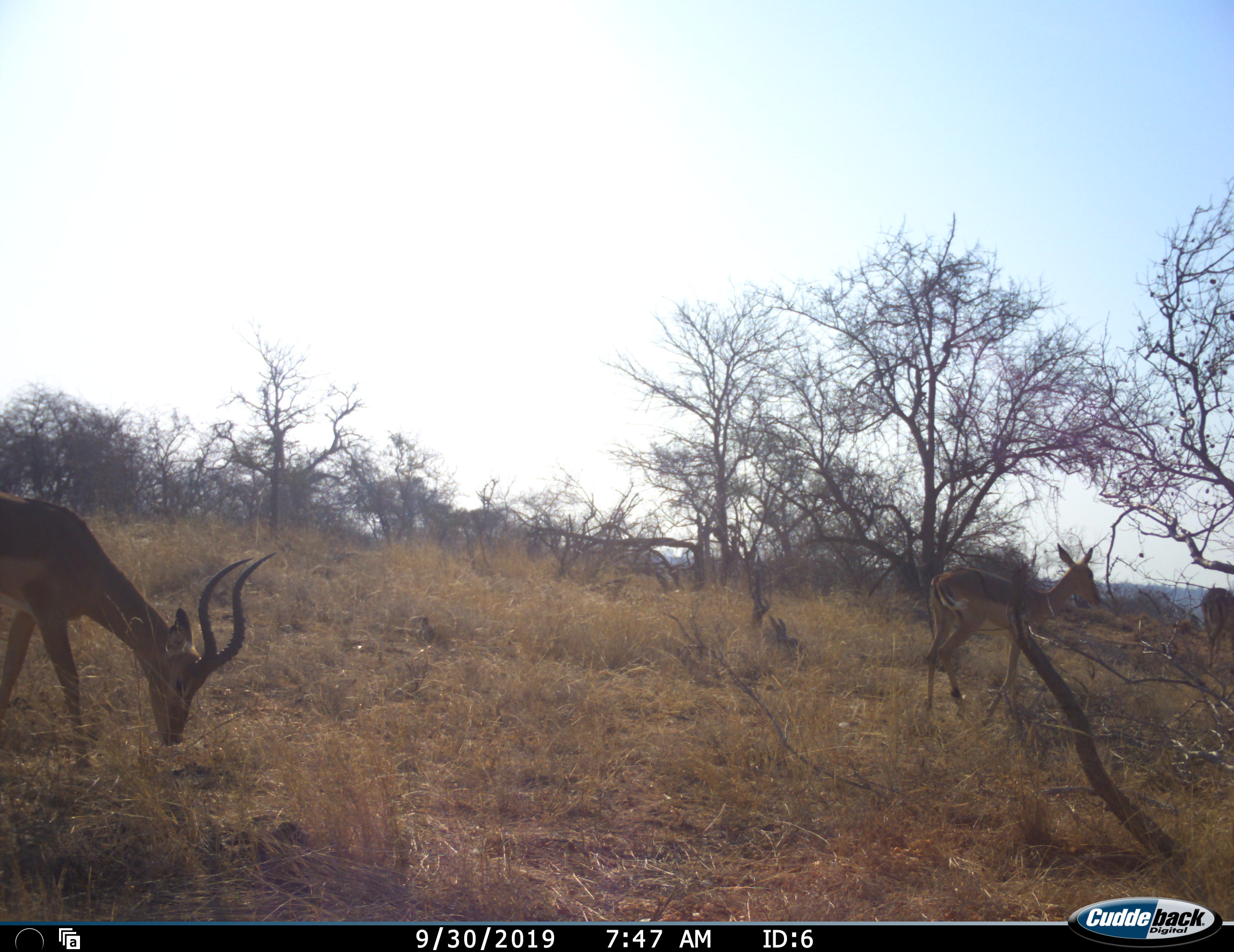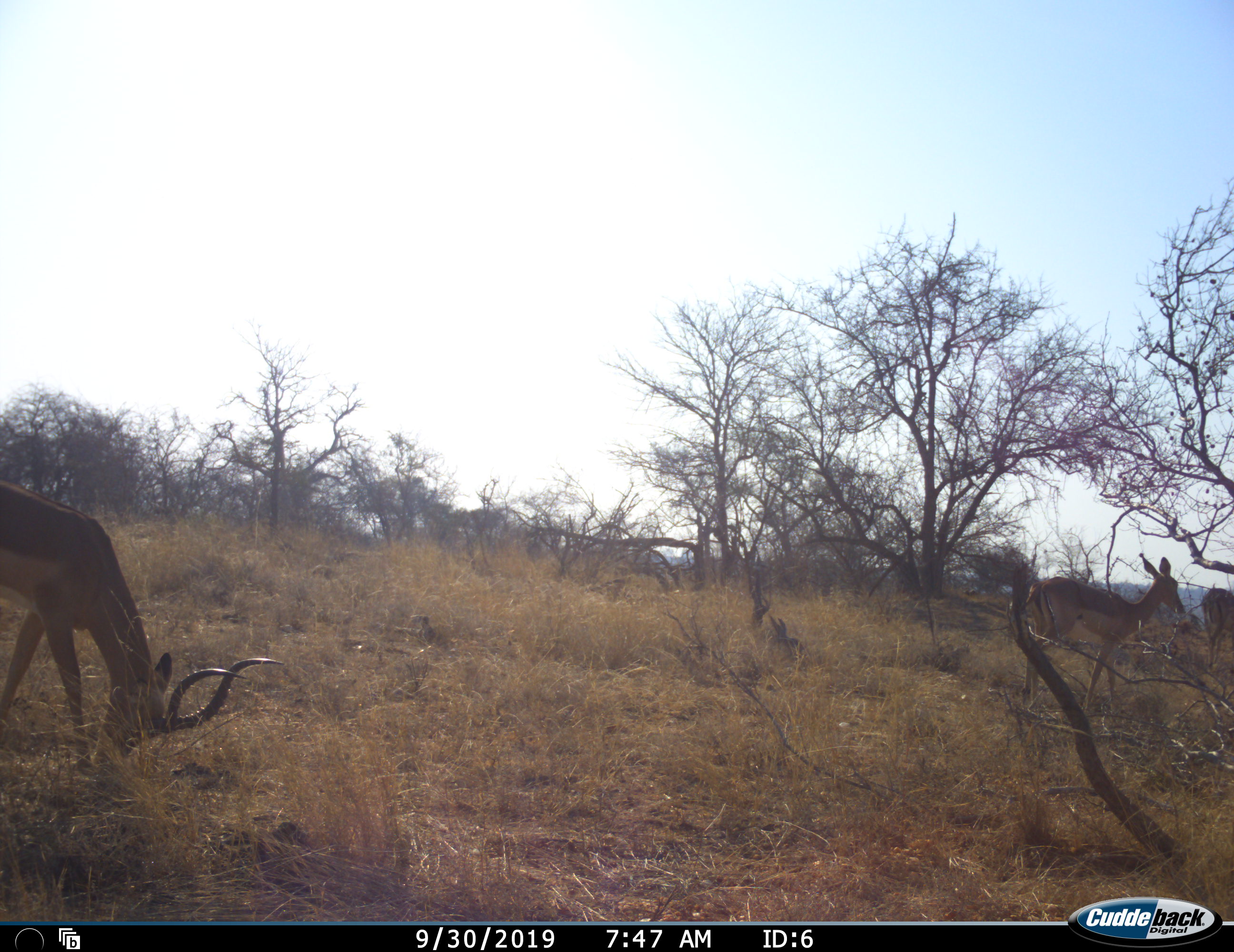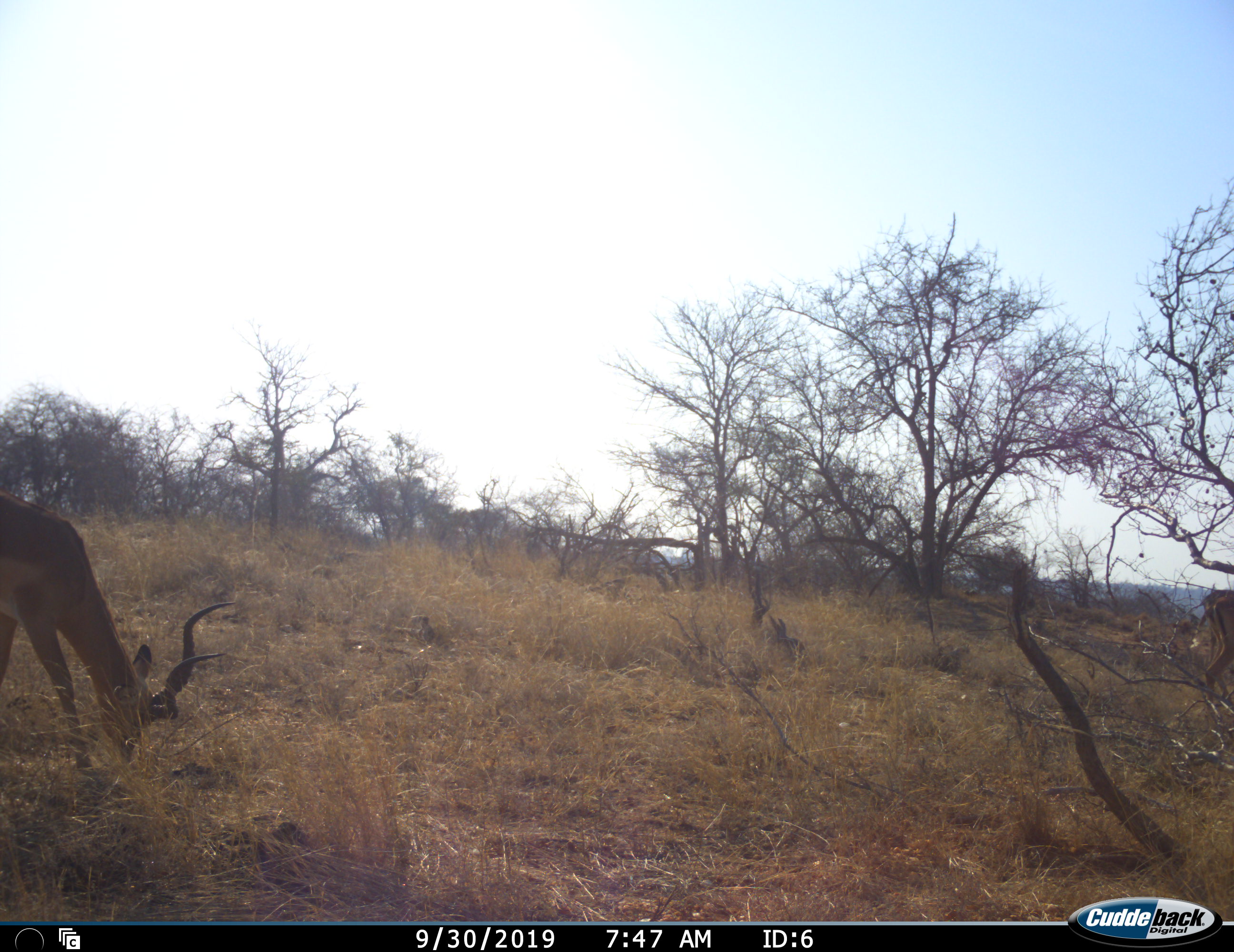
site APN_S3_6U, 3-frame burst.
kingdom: Animalia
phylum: Chordata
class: Mammalia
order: Artiodactyla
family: Bovidae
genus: Aepyceros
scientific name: Aepyceros melampus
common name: impala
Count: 3.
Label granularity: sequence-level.